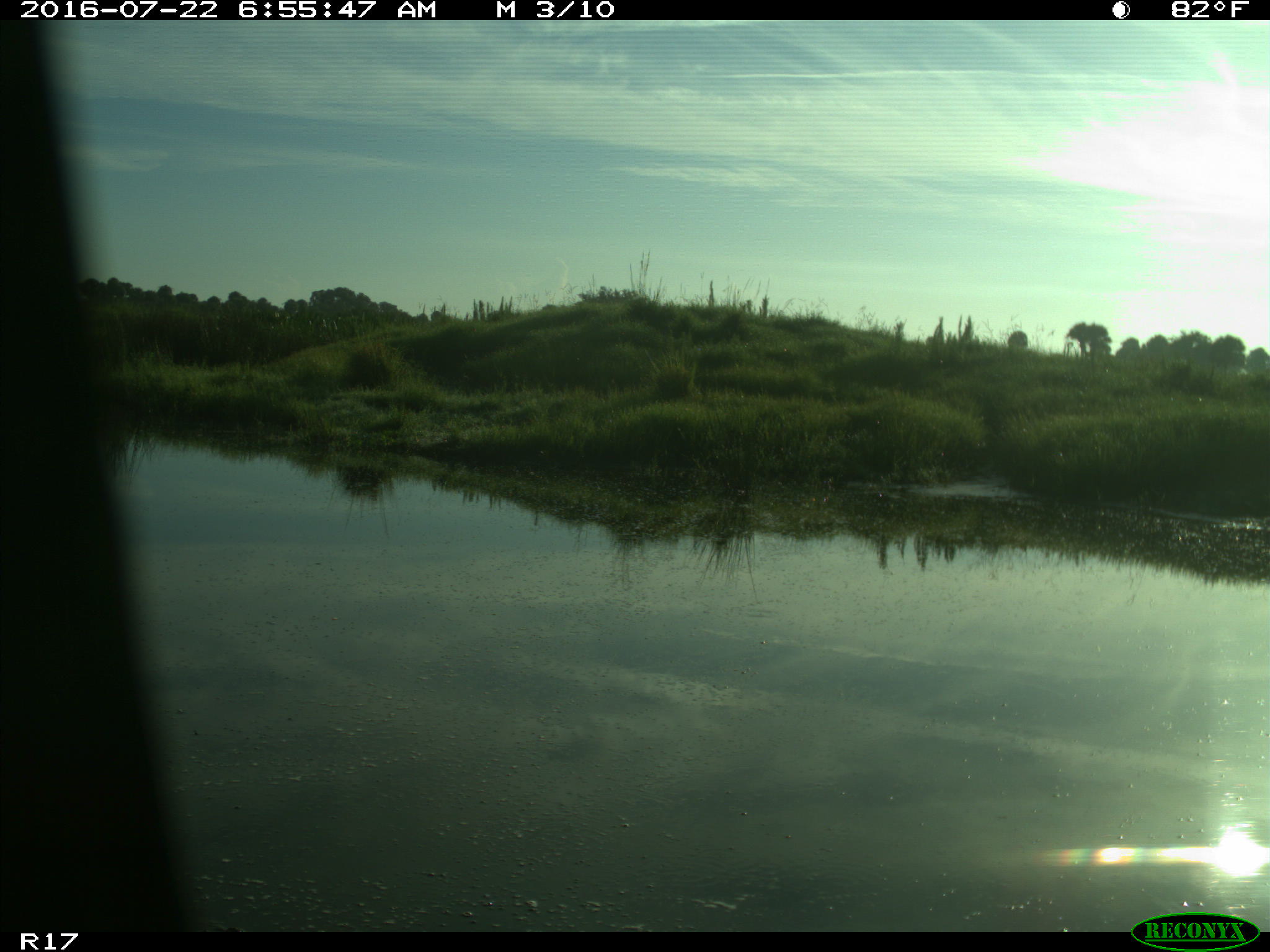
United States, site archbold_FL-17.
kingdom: Animalia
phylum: Chordata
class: Aves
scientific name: Aves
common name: birds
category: unidentified bird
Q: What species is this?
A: Unidentified bird (birds) (Aves).